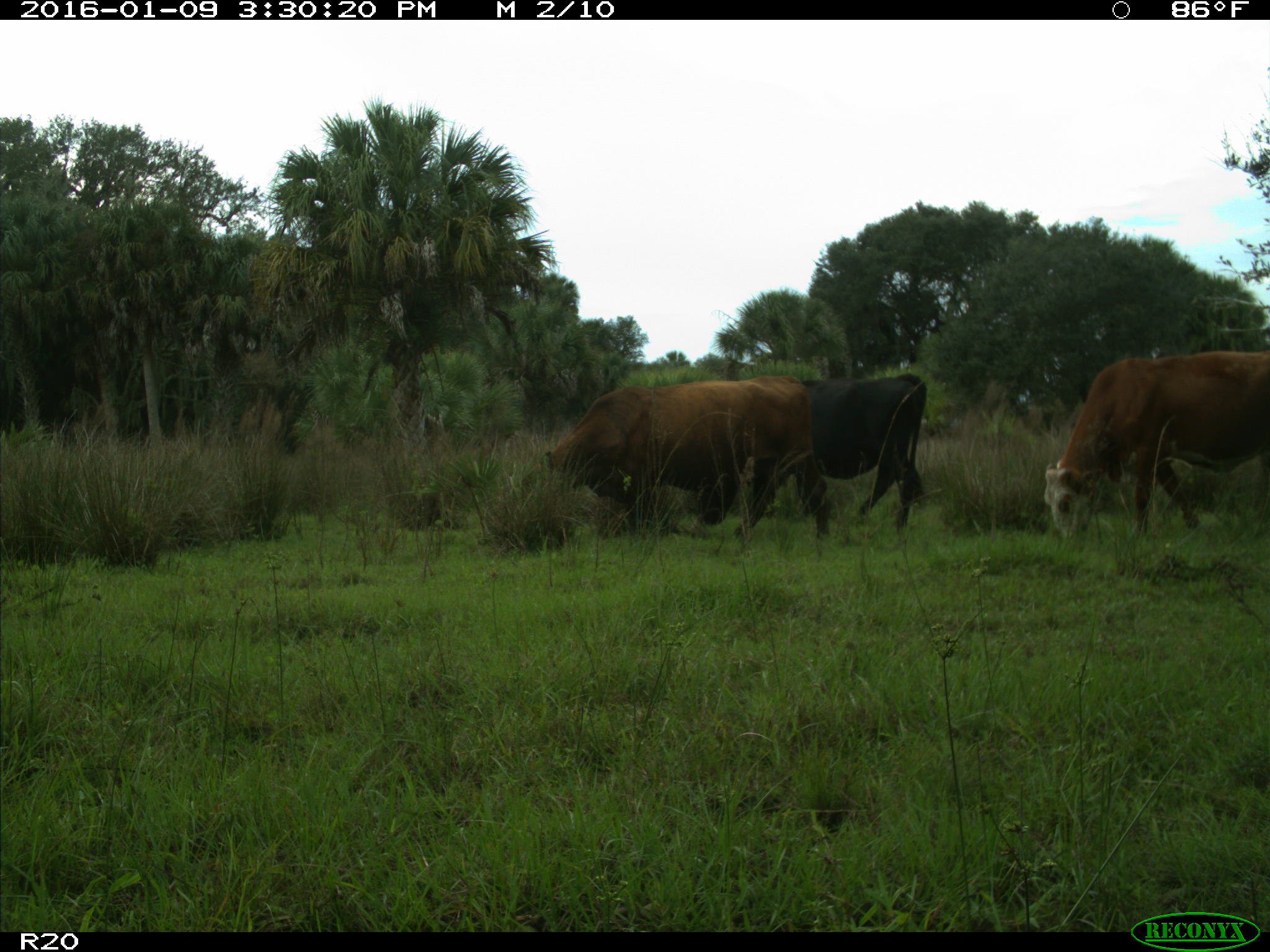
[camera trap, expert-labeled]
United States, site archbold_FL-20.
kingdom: Animalia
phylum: Chordata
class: Mammalia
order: Artiodactyla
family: Bovidae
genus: Bos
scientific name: Bos taurus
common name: domestic cow